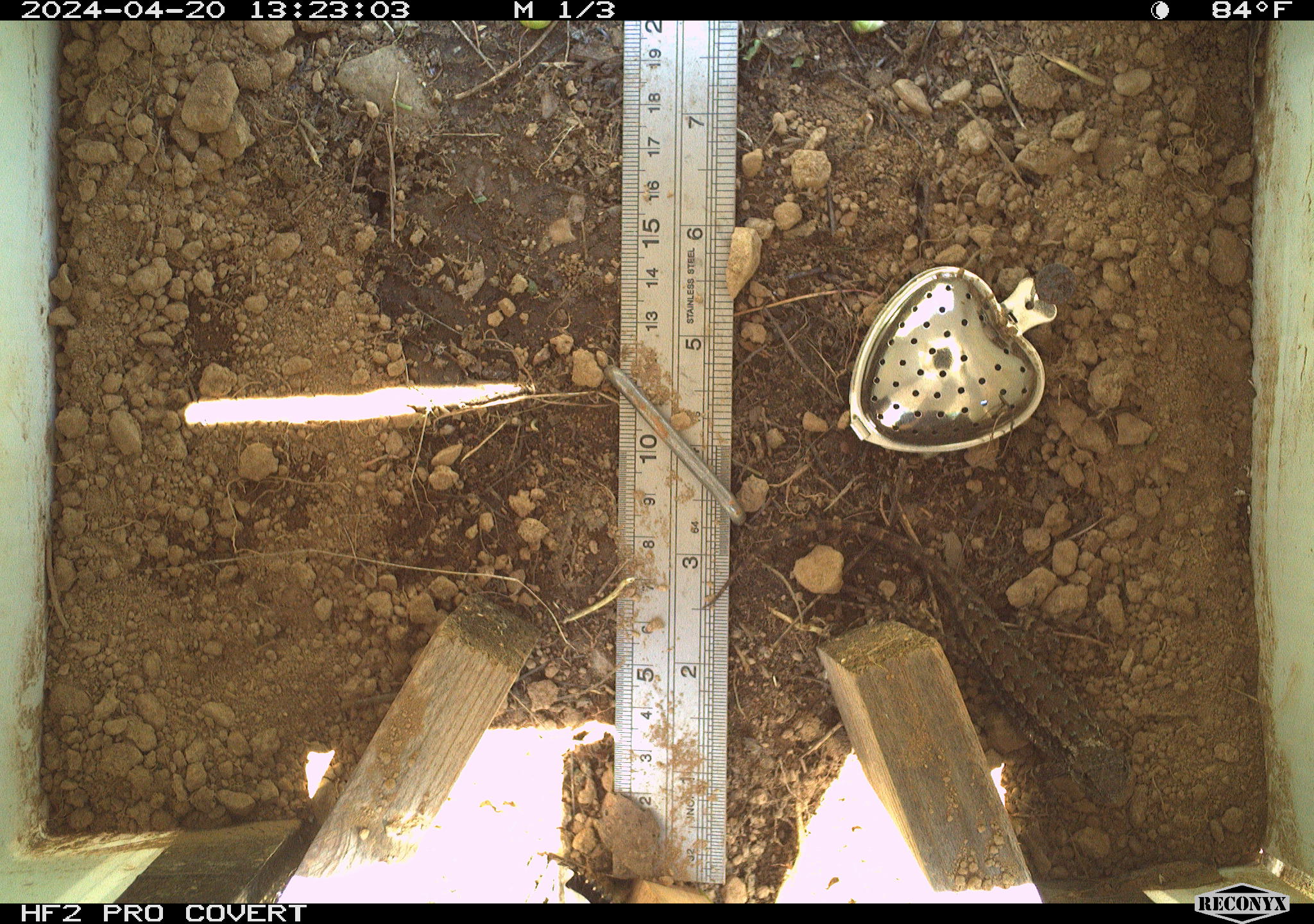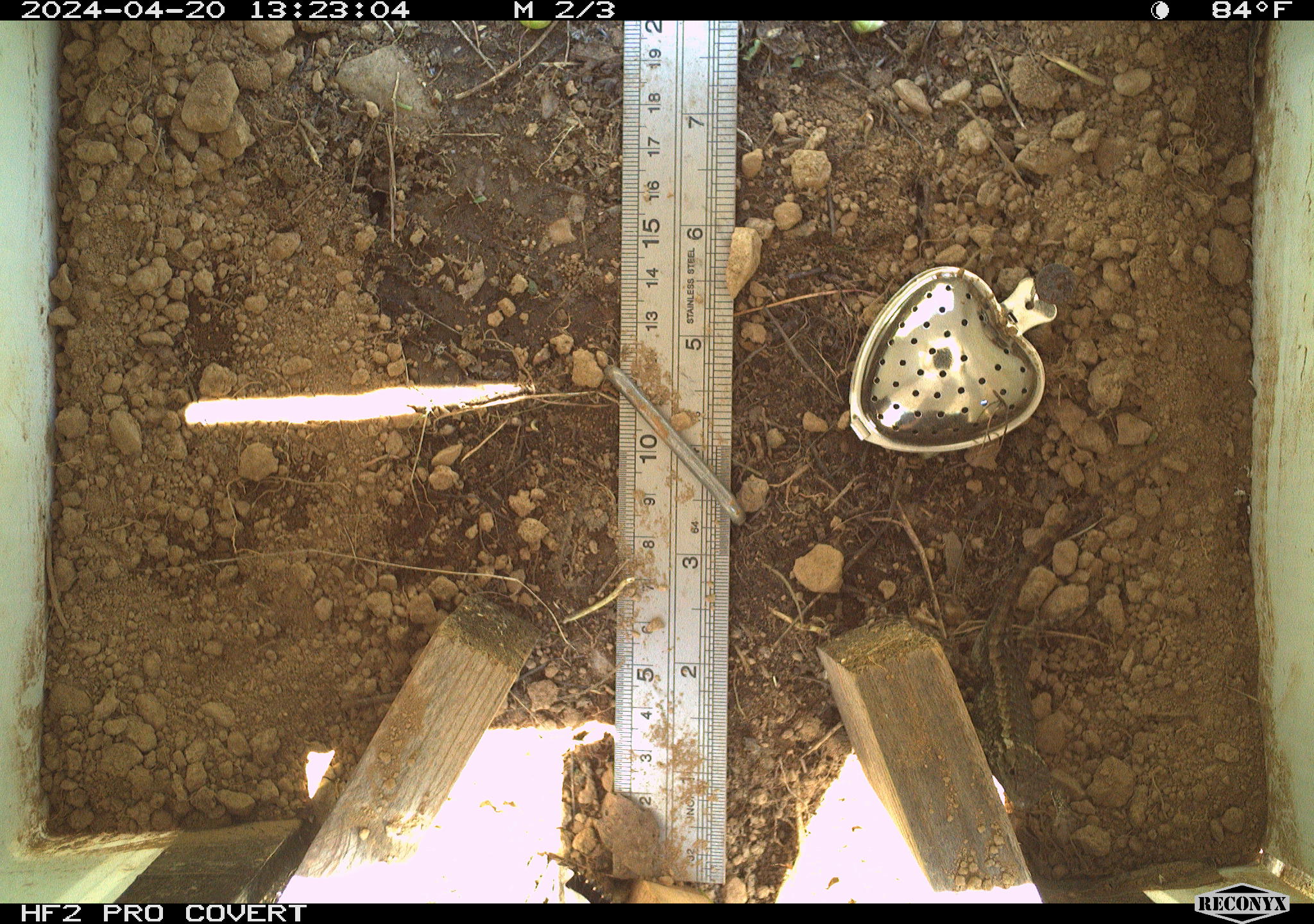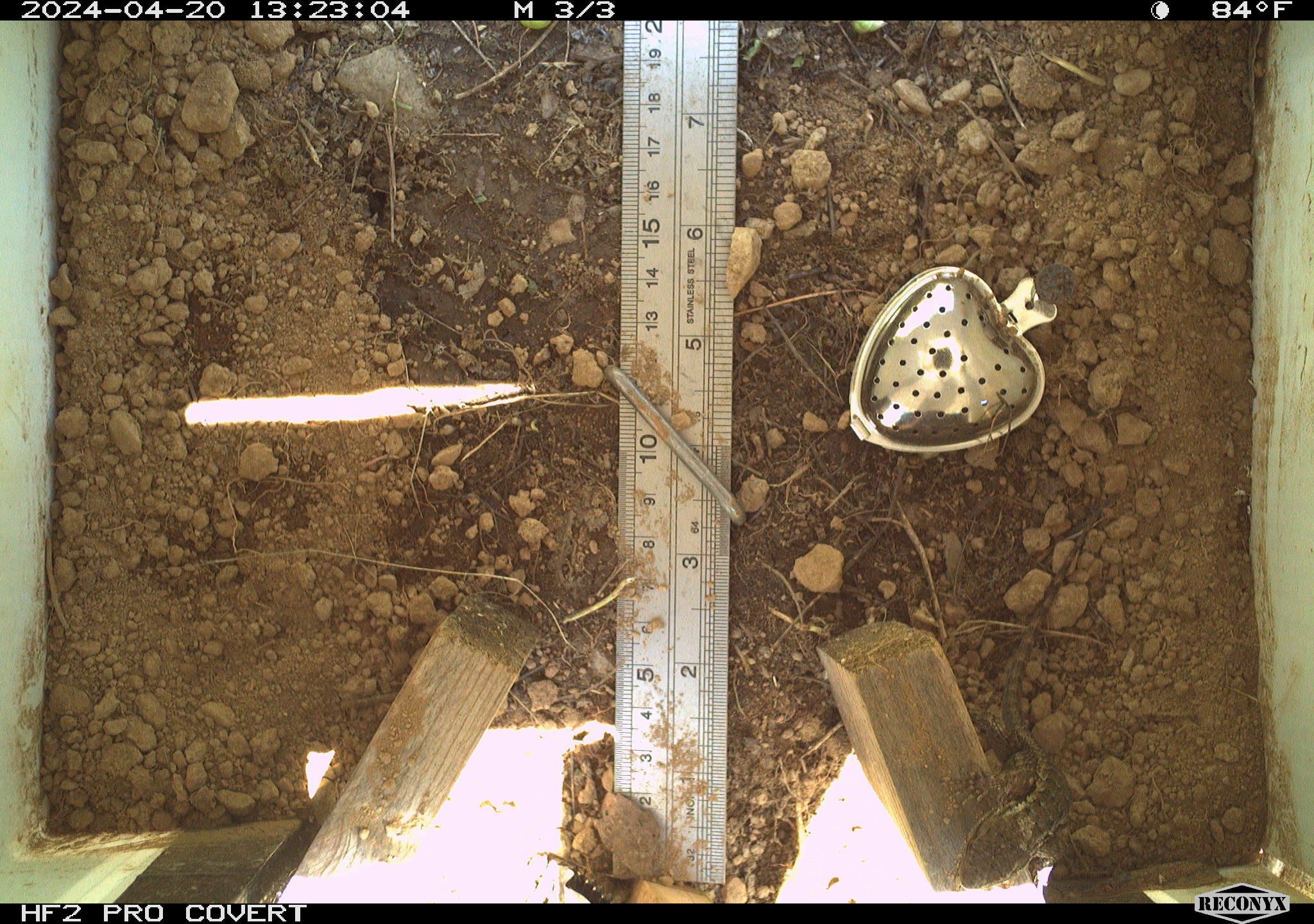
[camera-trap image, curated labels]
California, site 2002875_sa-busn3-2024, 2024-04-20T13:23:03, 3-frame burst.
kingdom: Animalia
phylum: Chordata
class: Reptilia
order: Squamata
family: Phrynosomatidae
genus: Sceloporus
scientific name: Sceloporus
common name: spiny lizards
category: sceloporus species